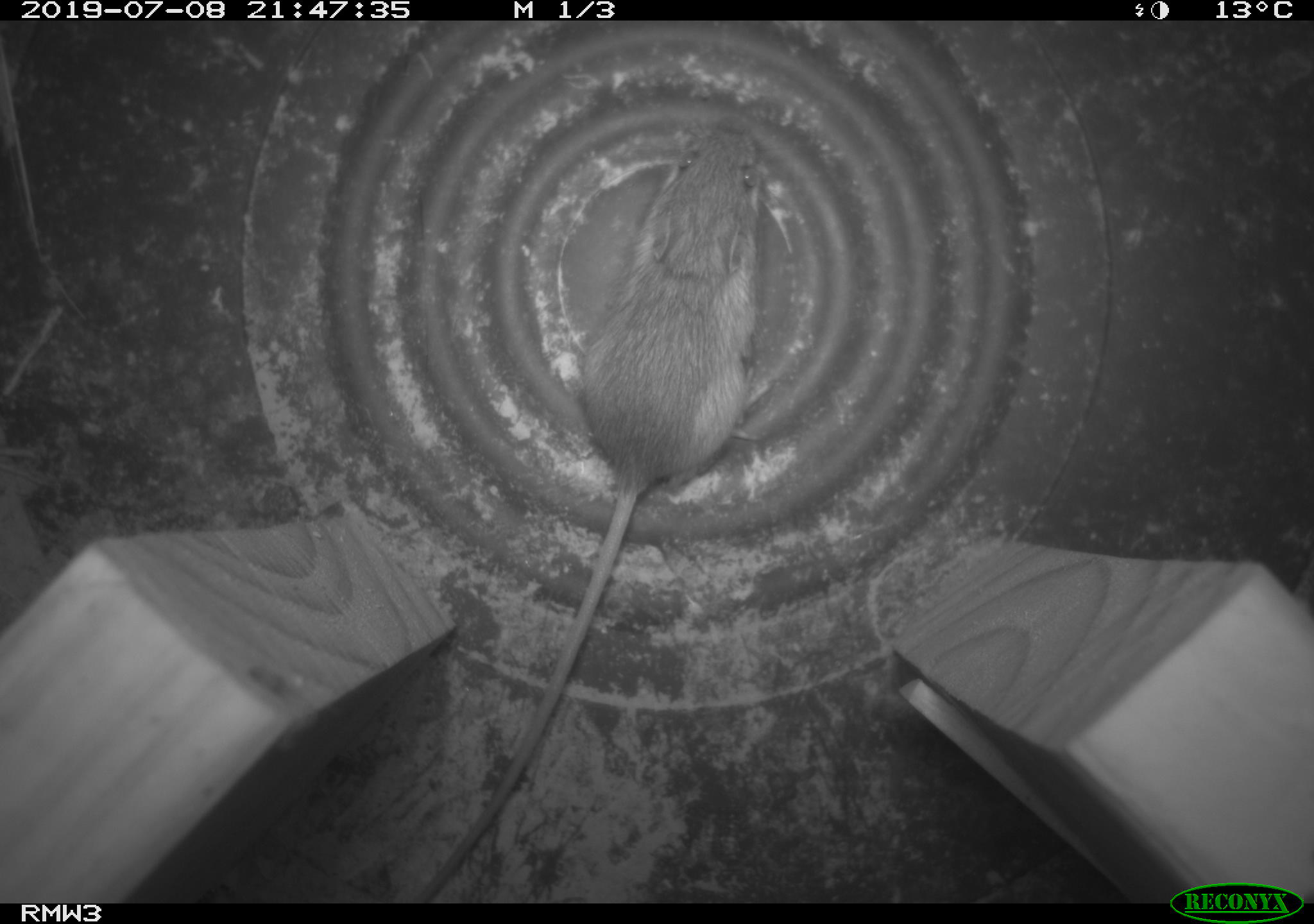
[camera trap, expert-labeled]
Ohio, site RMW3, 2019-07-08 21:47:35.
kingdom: Animalia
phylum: Chordata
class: Mammalia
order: Rodentia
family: Zapodidae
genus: Napaeozapus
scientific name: Napaeozapus insignis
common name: woodland jumping mouse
Woodland jumping mouse (Napaeozapus insignis).